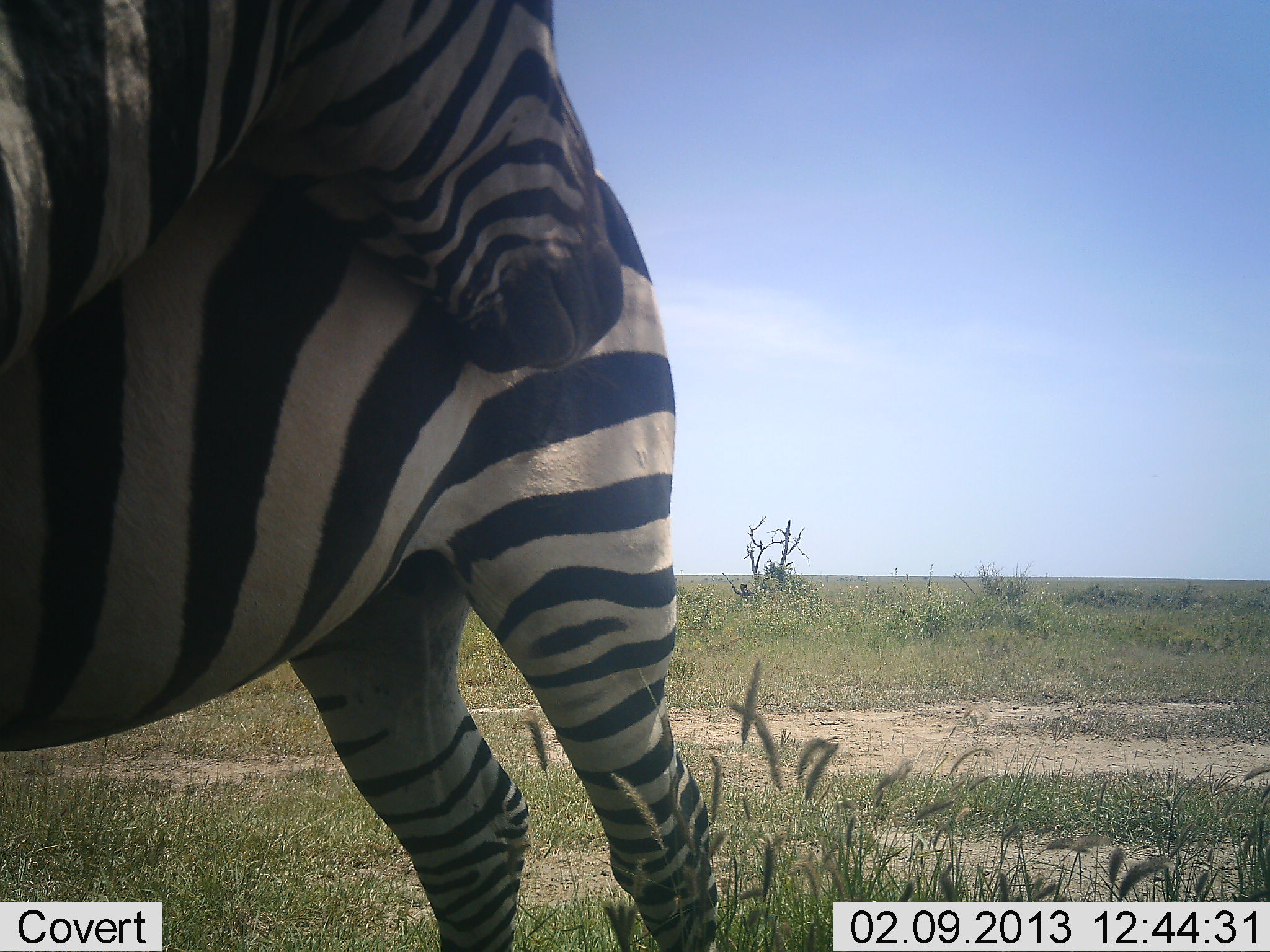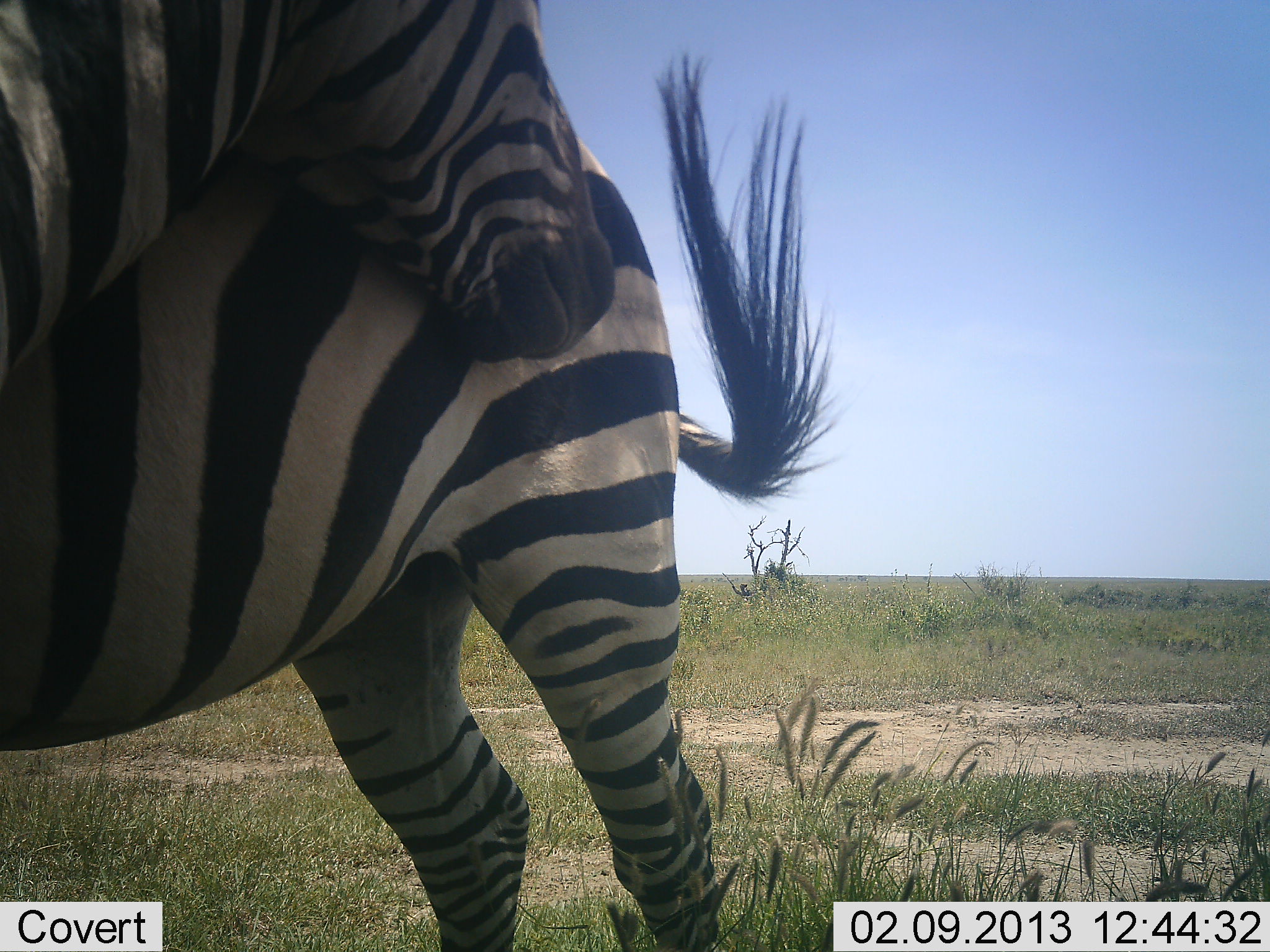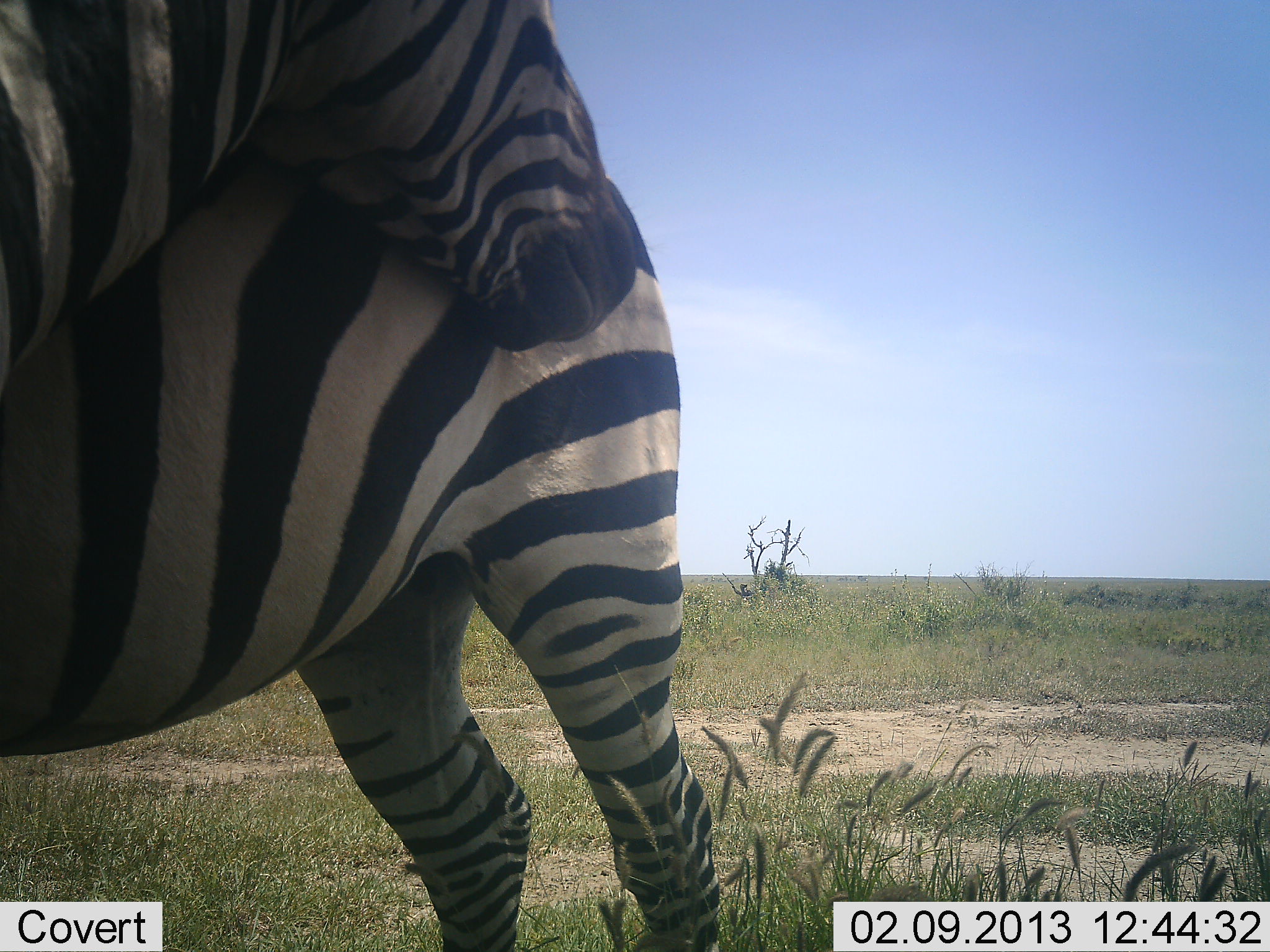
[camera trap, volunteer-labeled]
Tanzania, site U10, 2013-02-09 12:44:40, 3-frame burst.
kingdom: Animalia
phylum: Chordata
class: Mammalia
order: Perissodactyla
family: Equidae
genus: Equus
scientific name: Equus quagga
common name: plains zebra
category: zebra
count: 2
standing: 55%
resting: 0%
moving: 0%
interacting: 64%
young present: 0%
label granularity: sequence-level